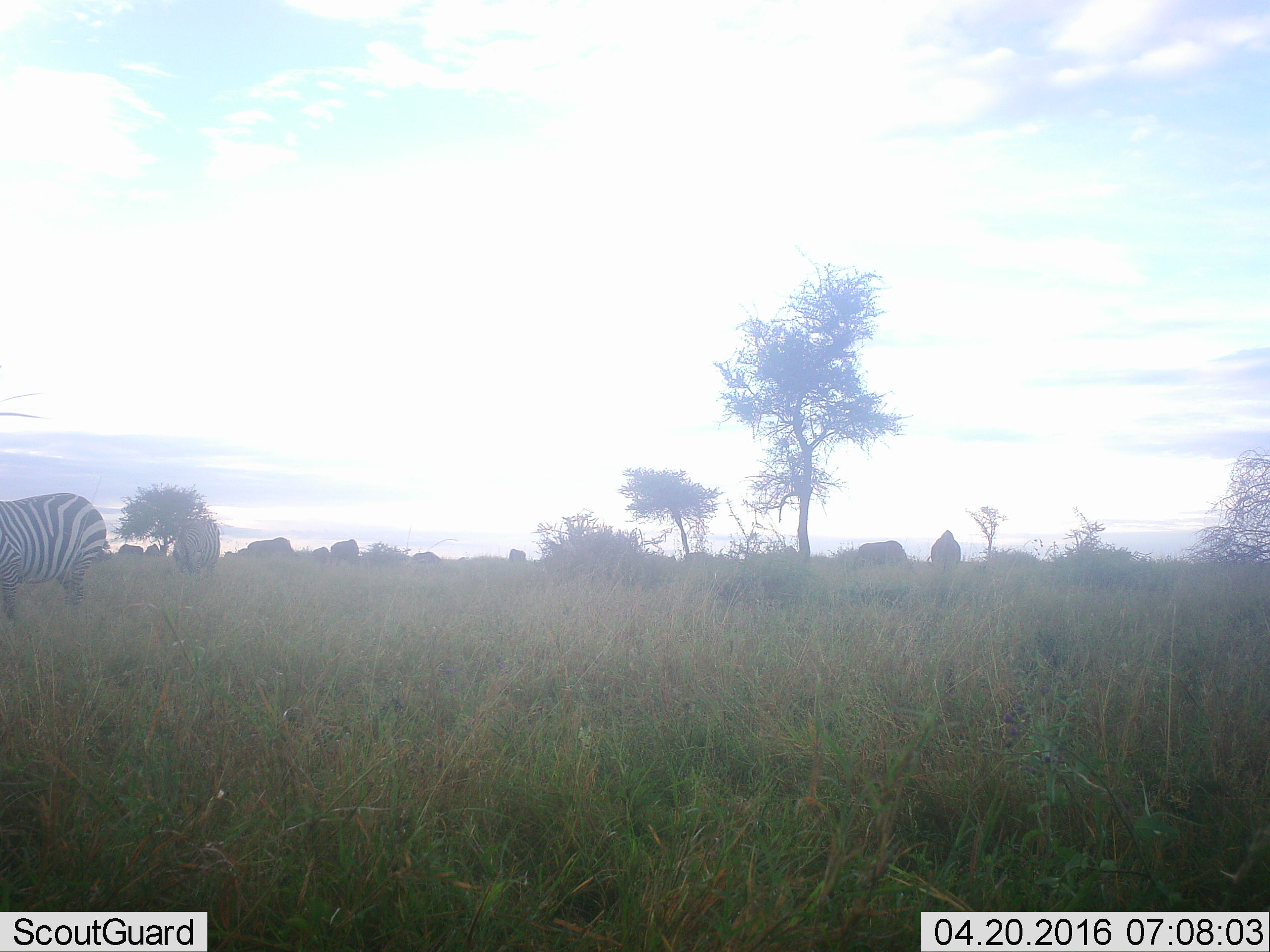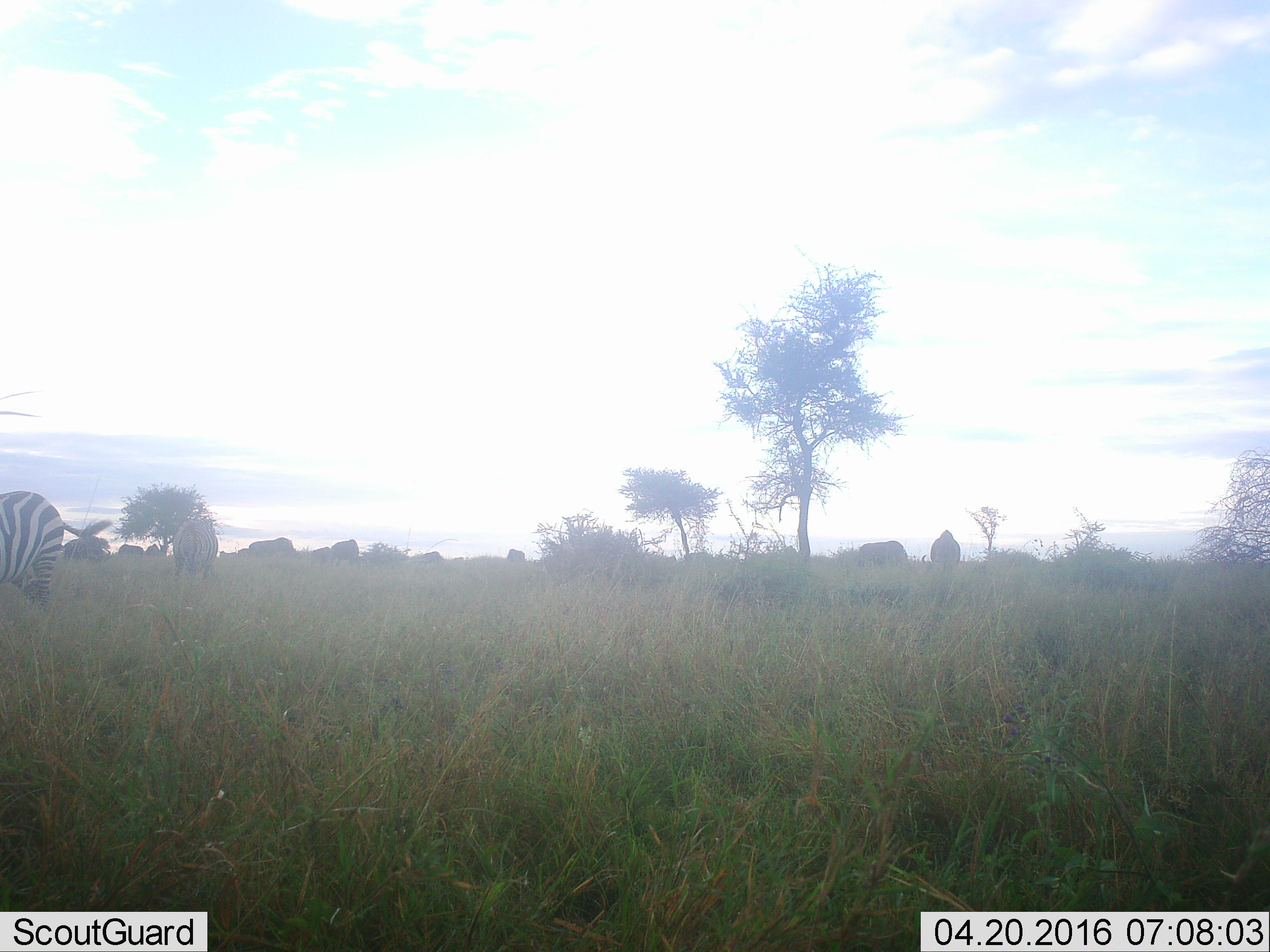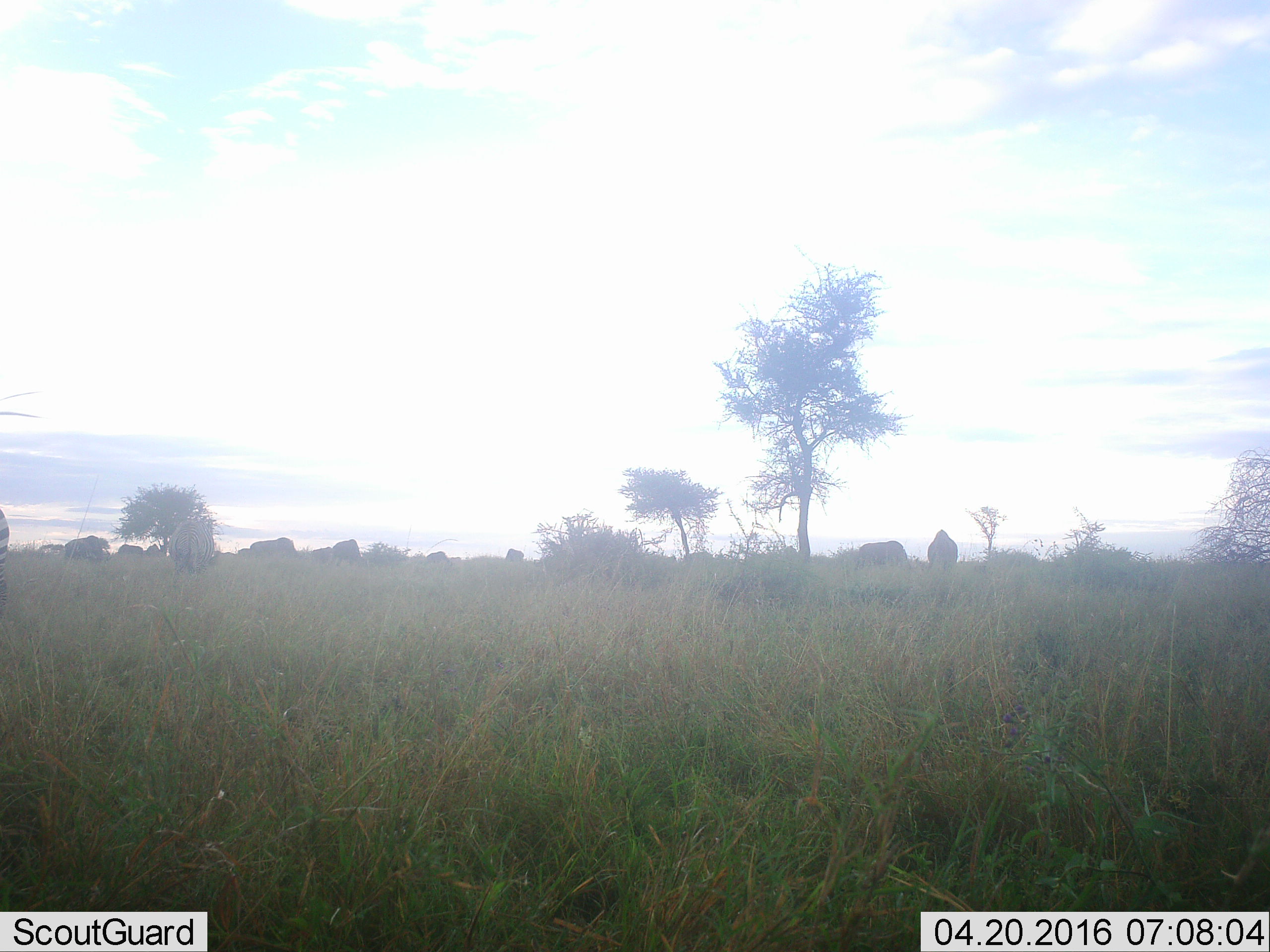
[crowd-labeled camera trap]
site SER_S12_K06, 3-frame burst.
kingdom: Animalia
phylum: Chordata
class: Mammalia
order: Perissodactyla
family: Equidae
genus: Equus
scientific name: Equus quagga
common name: plains zebra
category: zebraplains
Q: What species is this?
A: Zebraplains (plains zebra) (Equus quagga).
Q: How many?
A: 2.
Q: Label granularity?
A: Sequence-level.